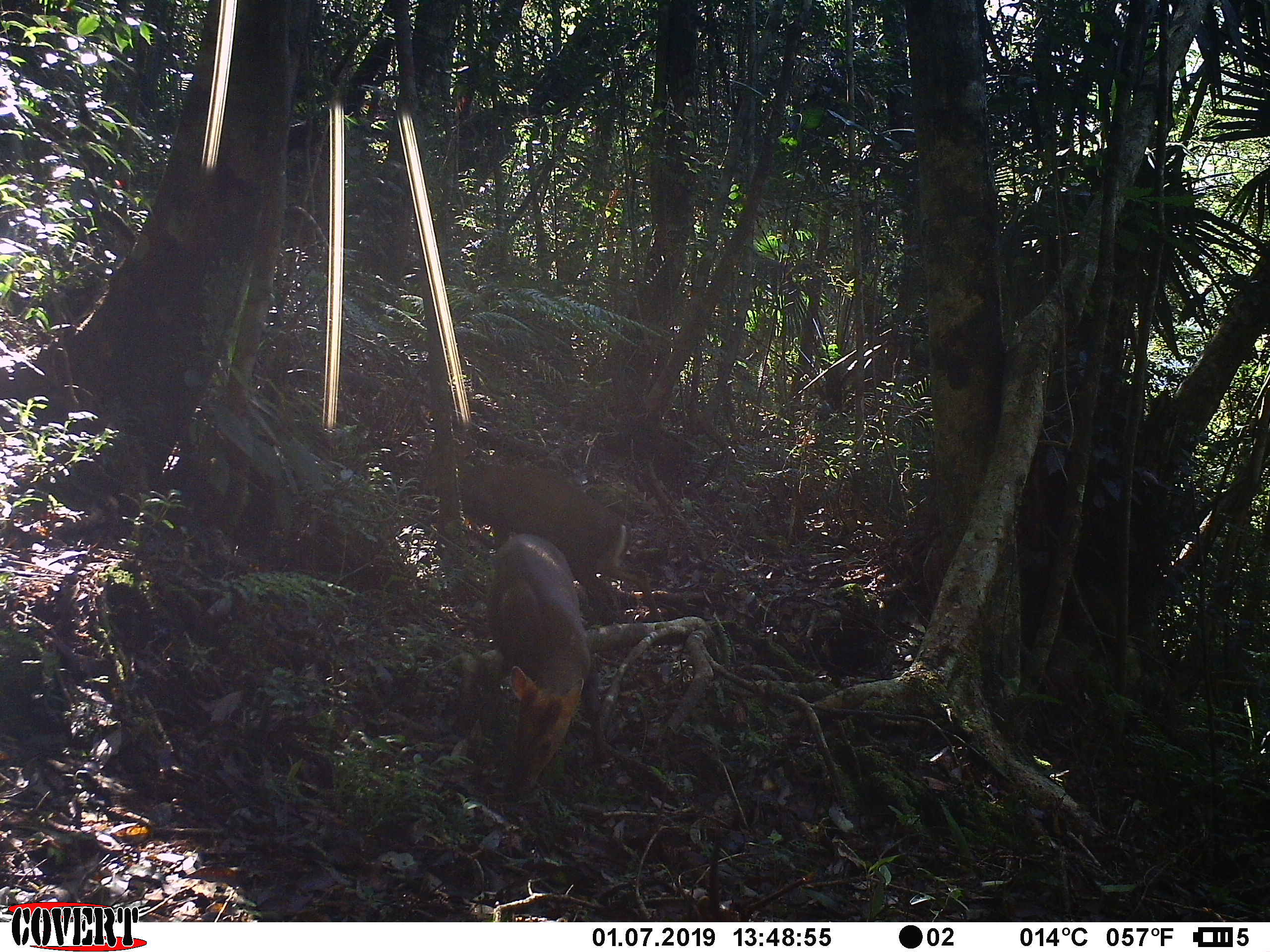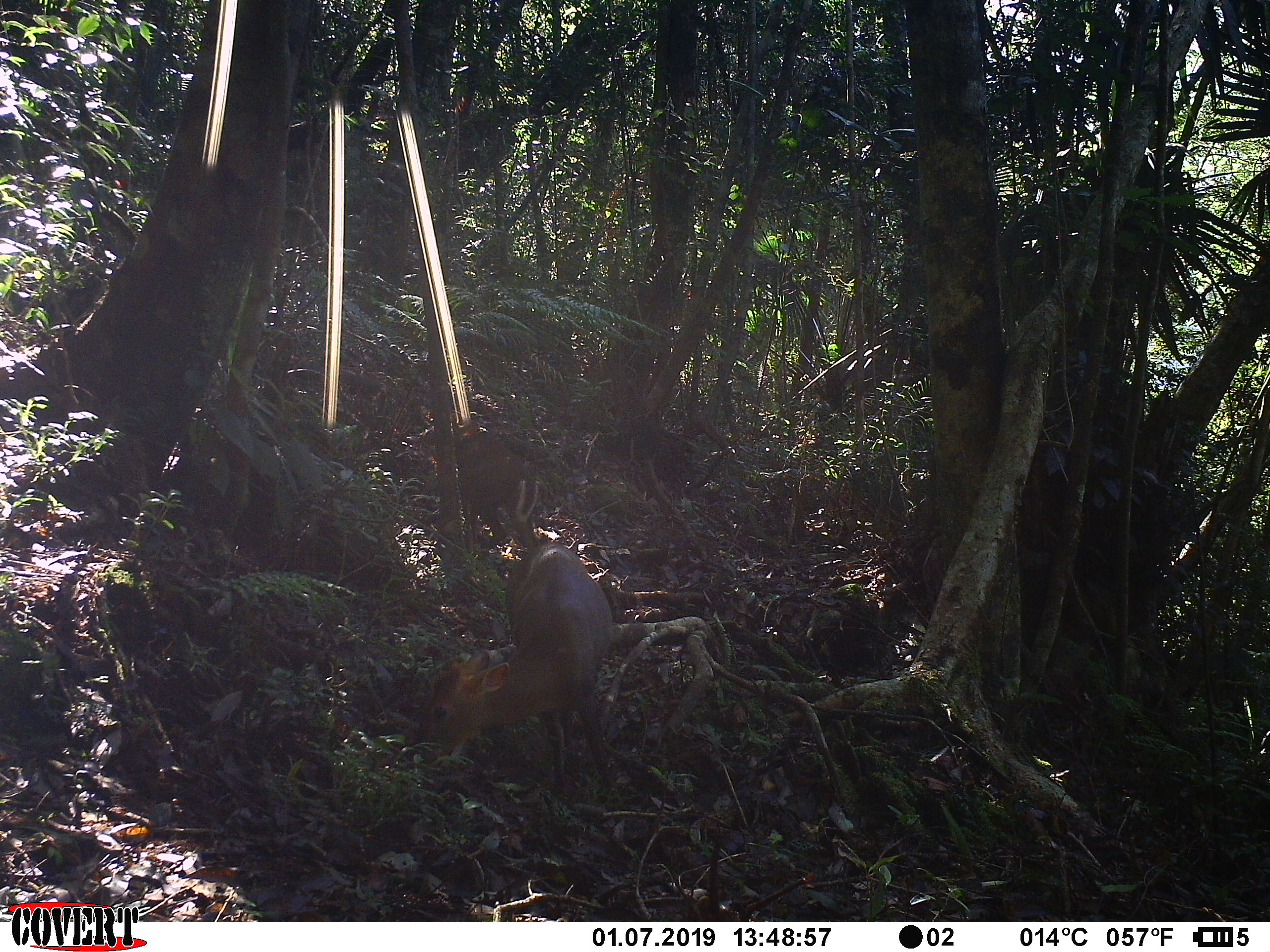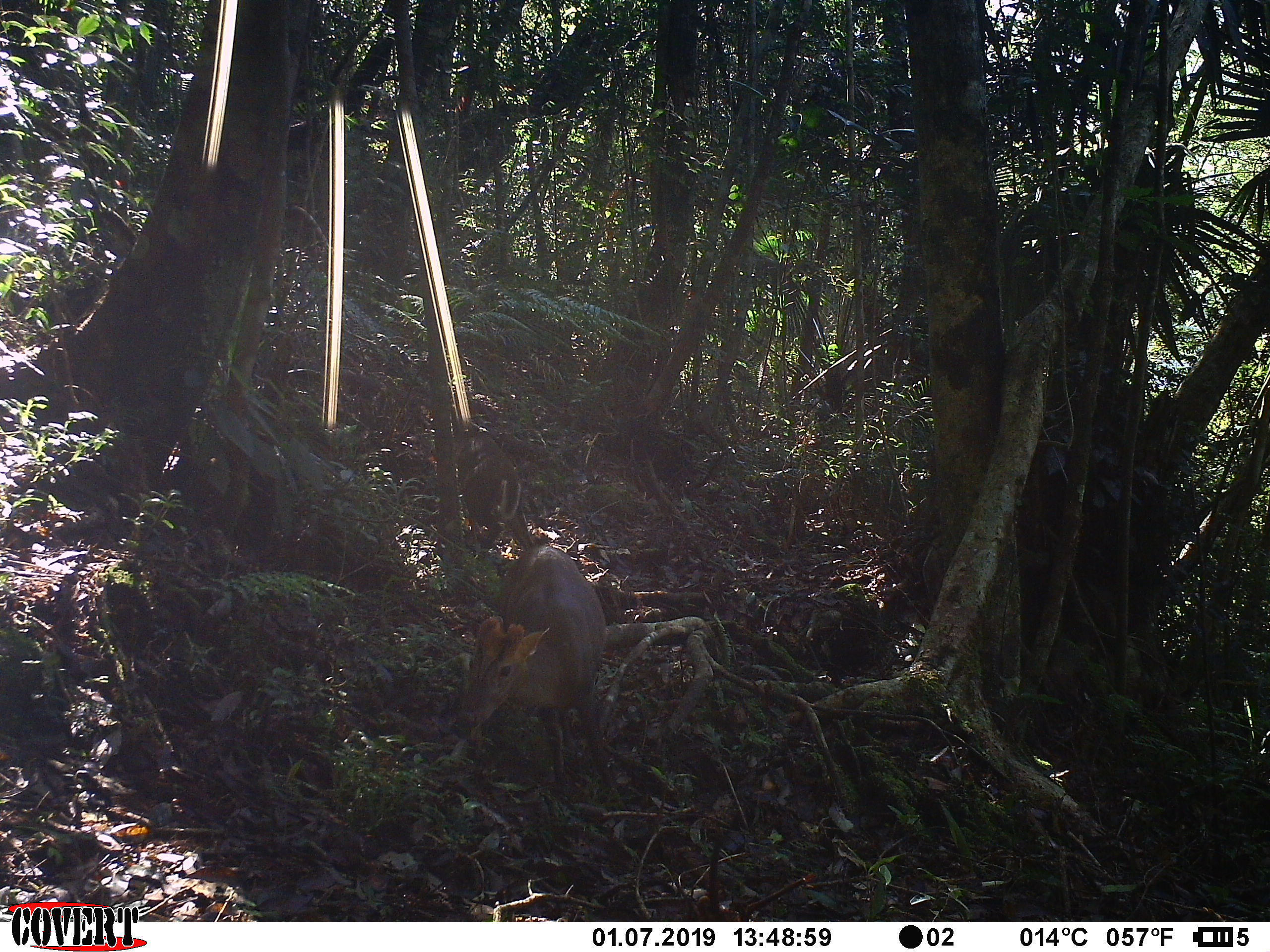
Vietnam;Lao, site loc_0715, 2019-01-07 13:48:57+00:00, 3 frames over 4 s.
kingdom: Animalia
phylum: Chordata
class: Mammalia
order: Artiodactyla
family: Cervidae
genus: Muntiacus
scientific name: Muntiacus rooseveltorum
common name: roosevelt's muntjac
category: roosevelts muntjac group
Roosevelts muntjac group (roosevelt's muntjac) (Muntiacus rooseveltorum). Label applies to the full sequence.